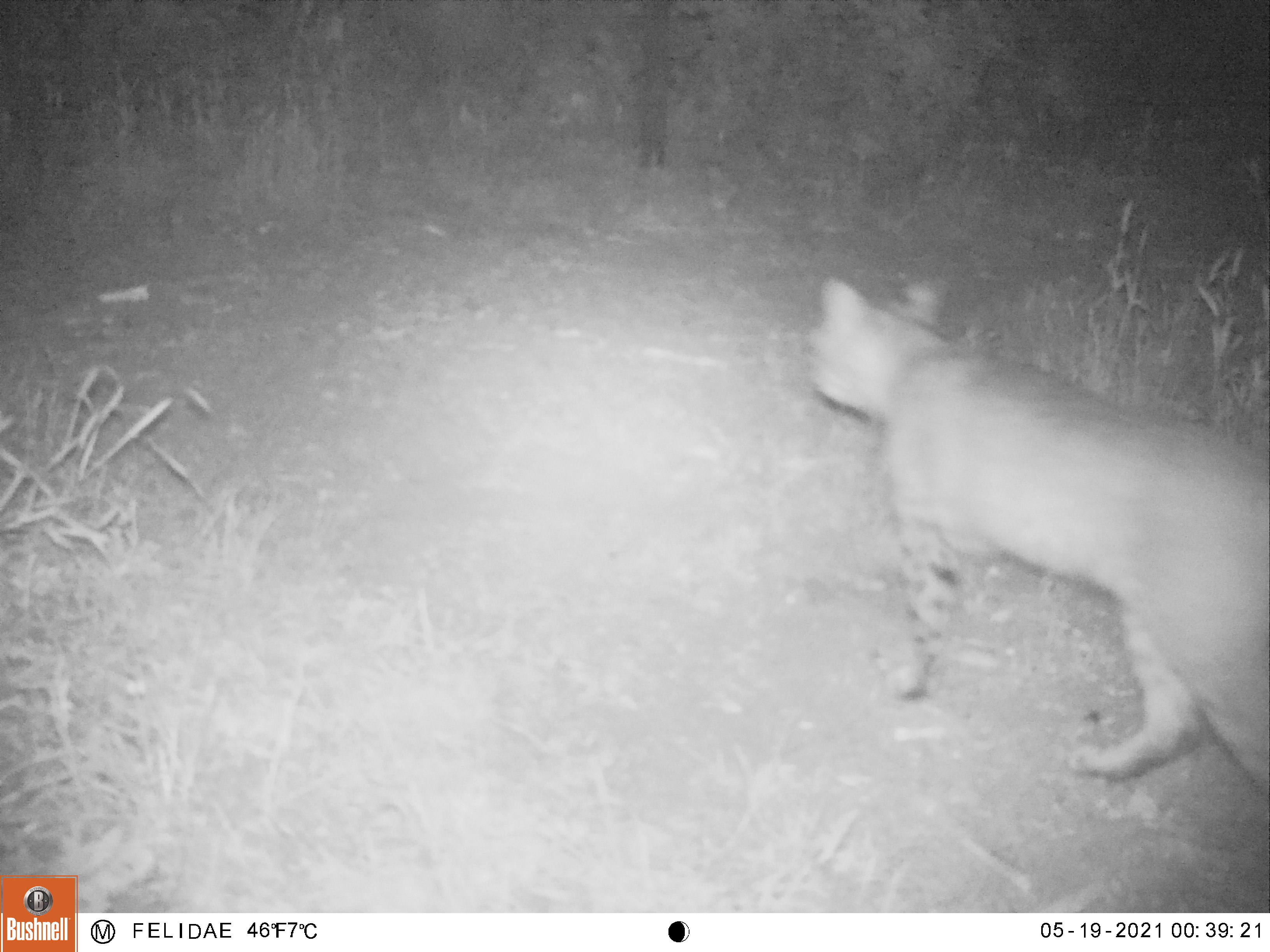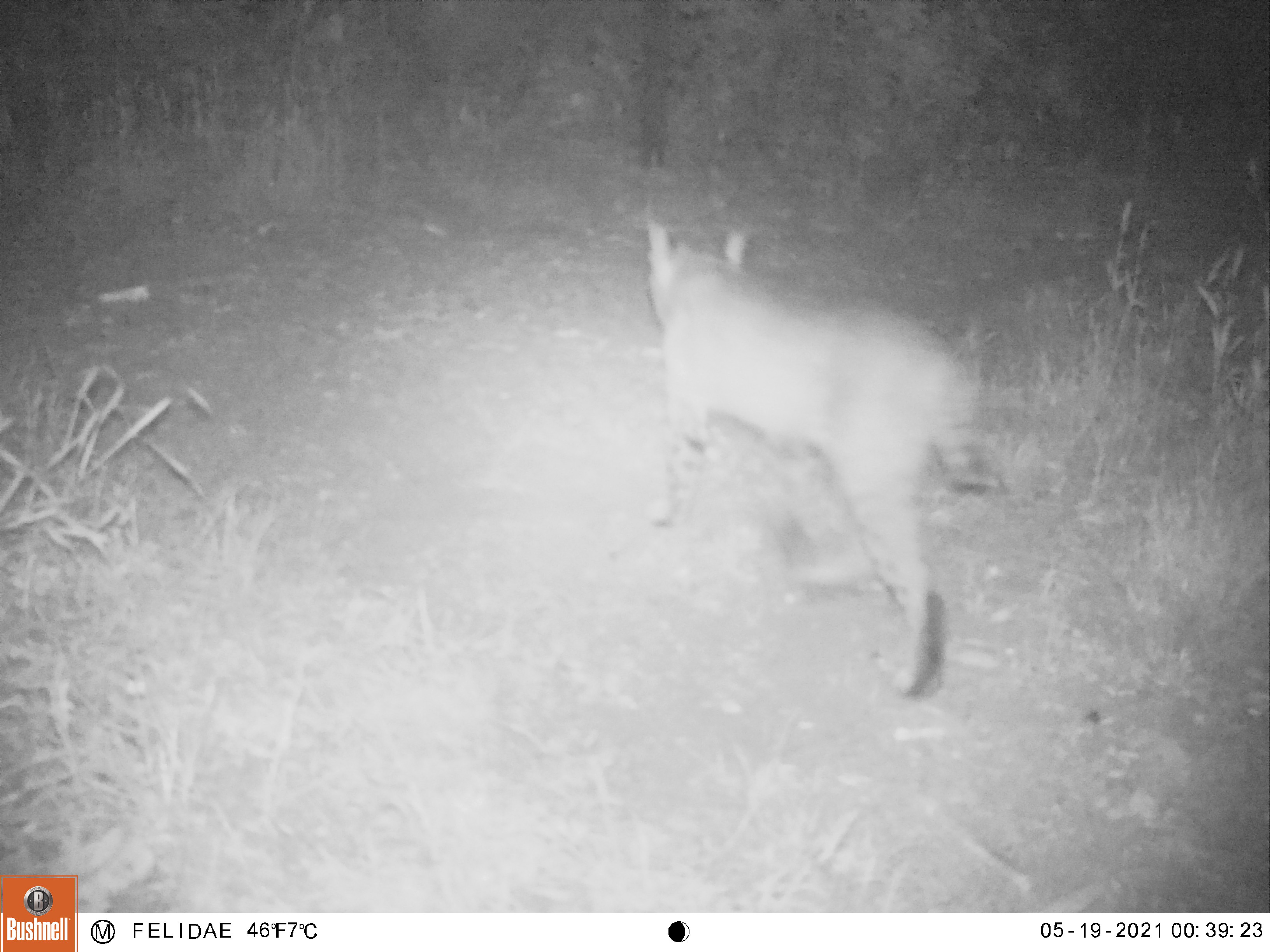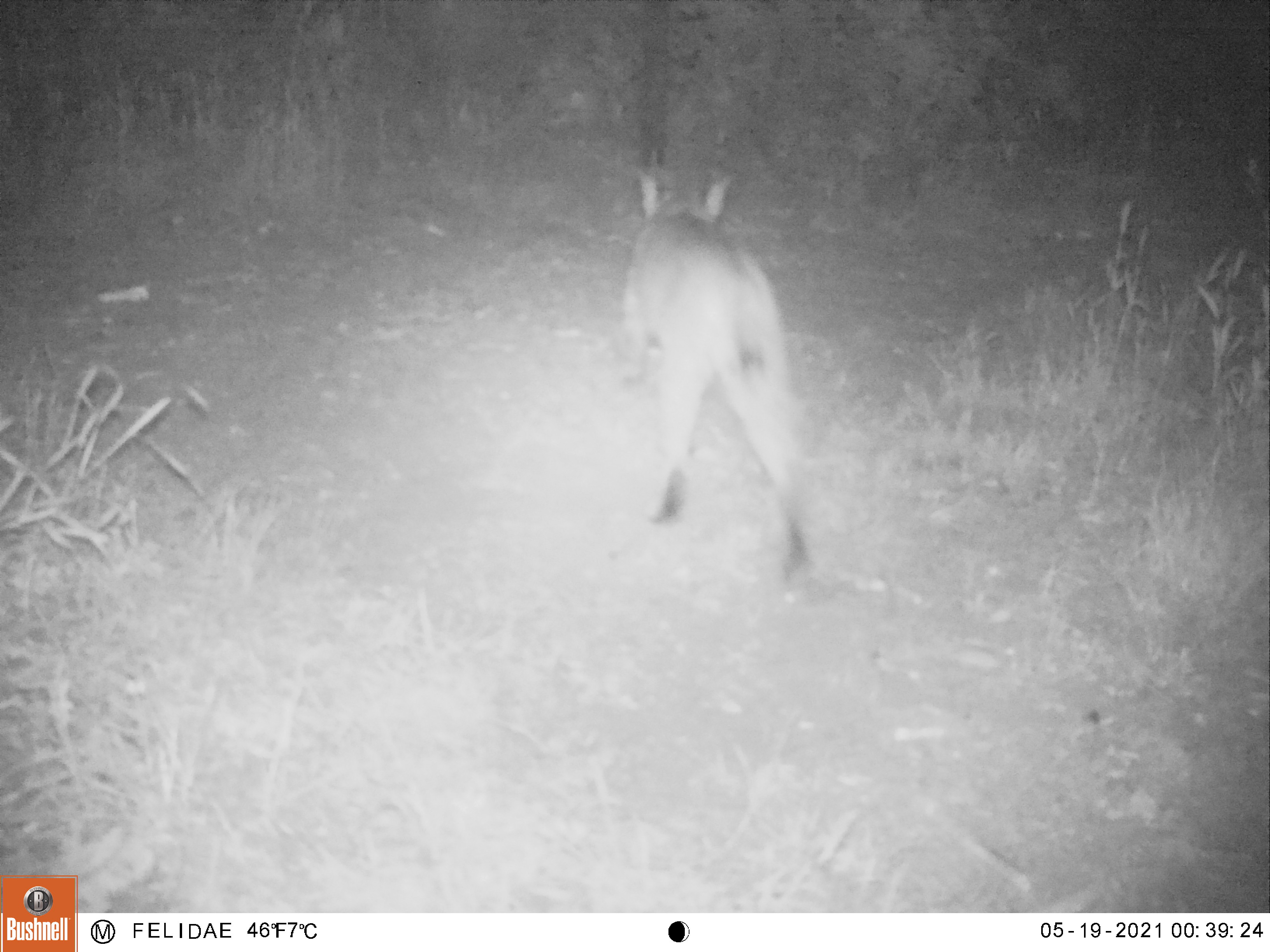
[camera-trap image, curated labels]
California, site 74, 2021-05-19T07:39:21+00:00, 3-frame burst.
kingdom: Animalia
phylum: Chordata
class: Mammalia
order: Carnivora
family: Felidae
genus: Lynx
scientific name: Lynx rufus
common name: bobcat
Bobcat (Lynx rufus).